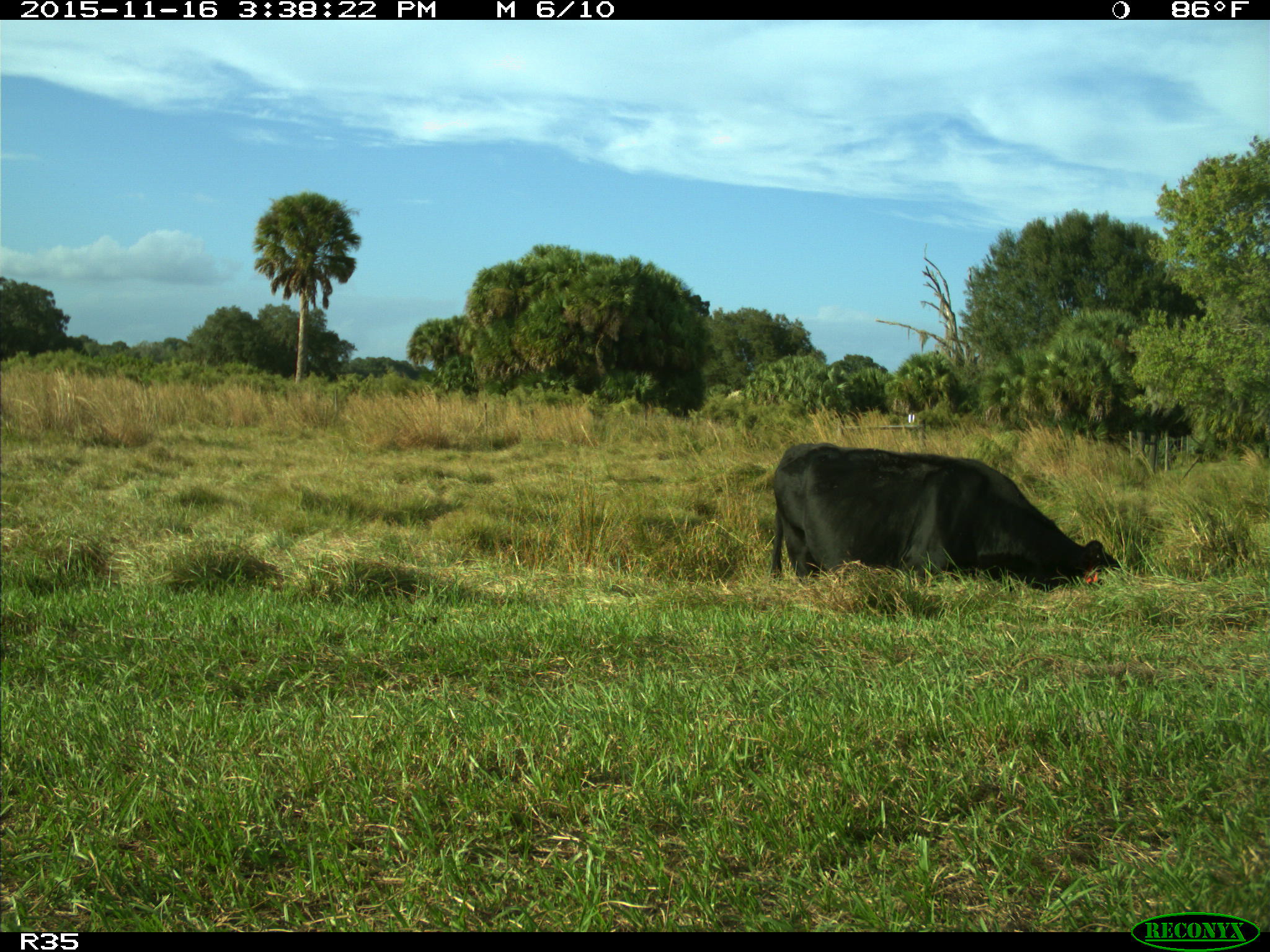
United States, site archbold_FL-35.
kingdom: Animalia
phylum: Chordata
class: Mammalia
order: Artiodactyla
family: Bovidae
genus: Bos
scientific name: Bos taurus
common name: domestic cow